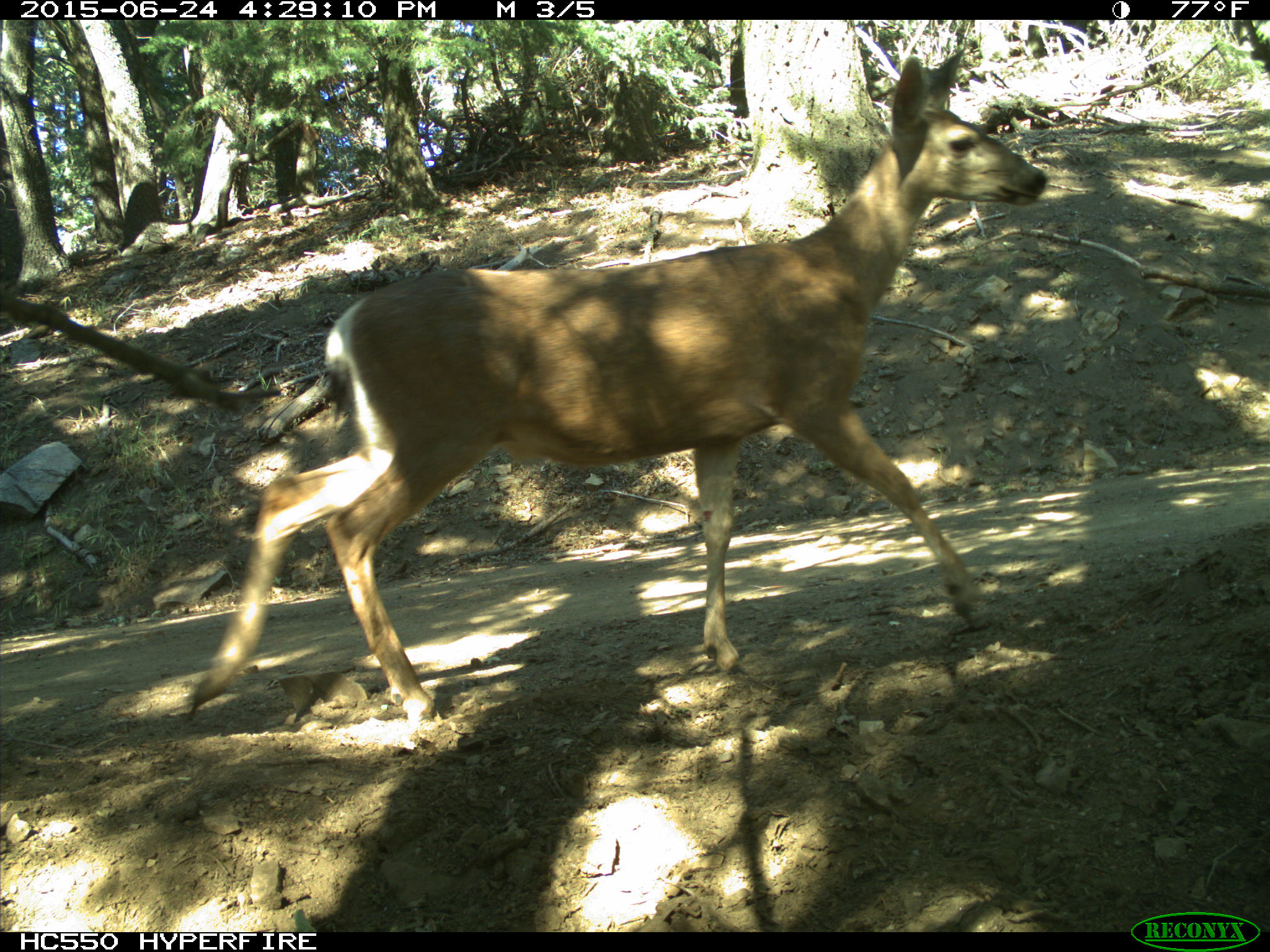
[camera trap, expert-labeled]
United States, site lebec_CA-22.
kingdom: Animalia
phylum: Chordata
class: Mammalia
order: Artiodactyla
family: Cervidae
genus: Odocoileus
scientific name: Odocoileus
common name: deer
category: unidentified deer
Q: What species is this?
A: Unidentified deer (deer) (Odocoileus).